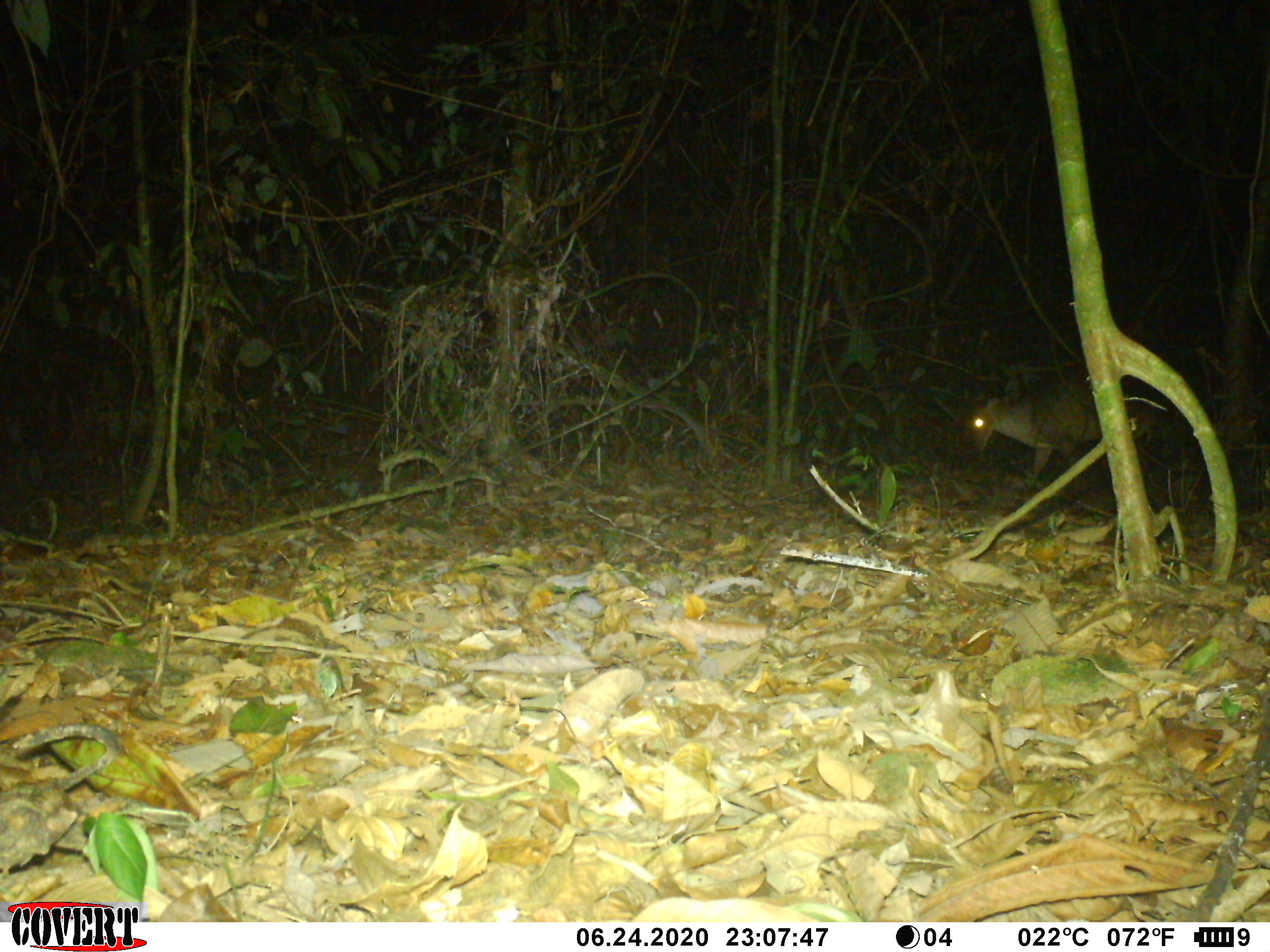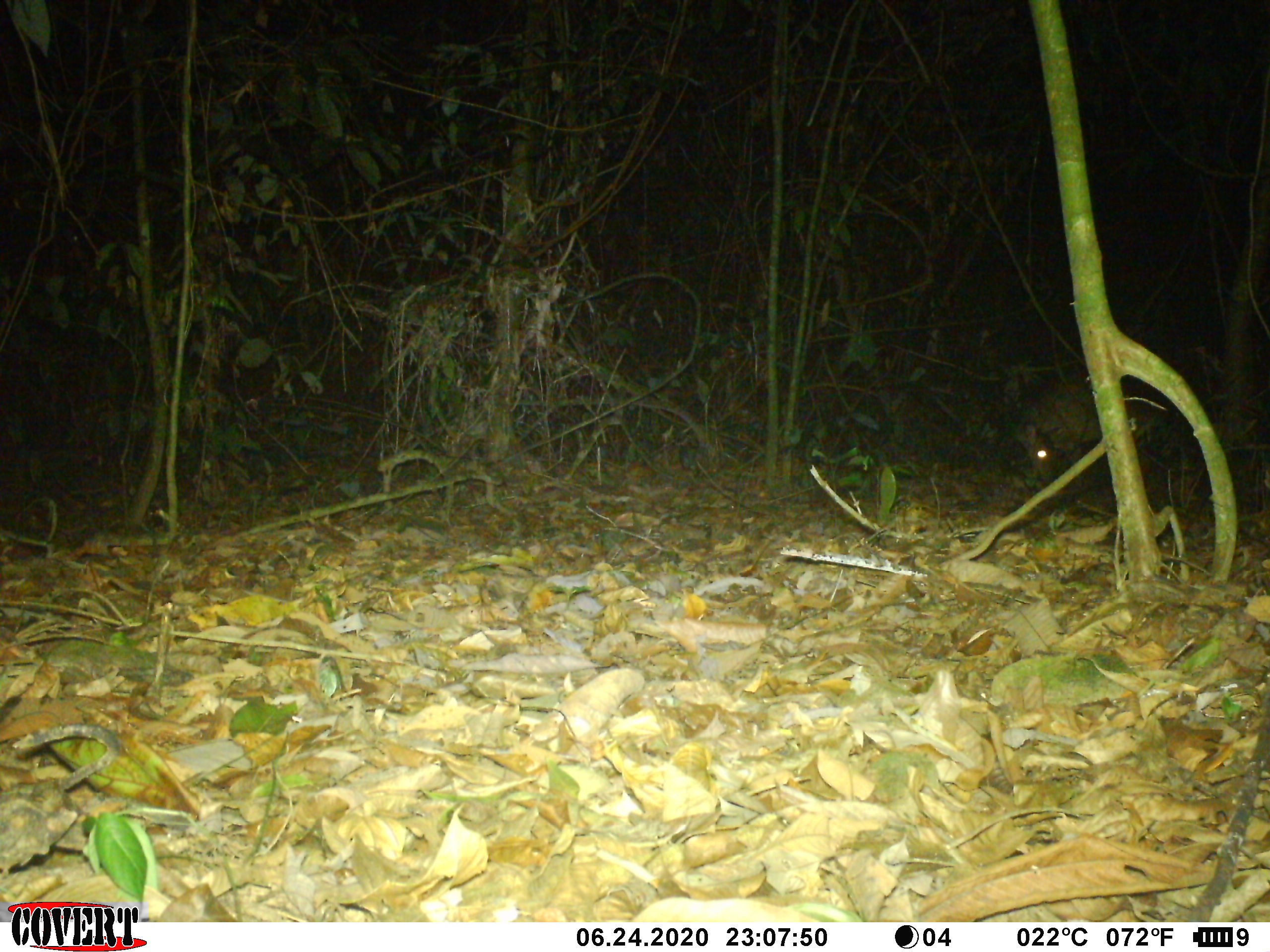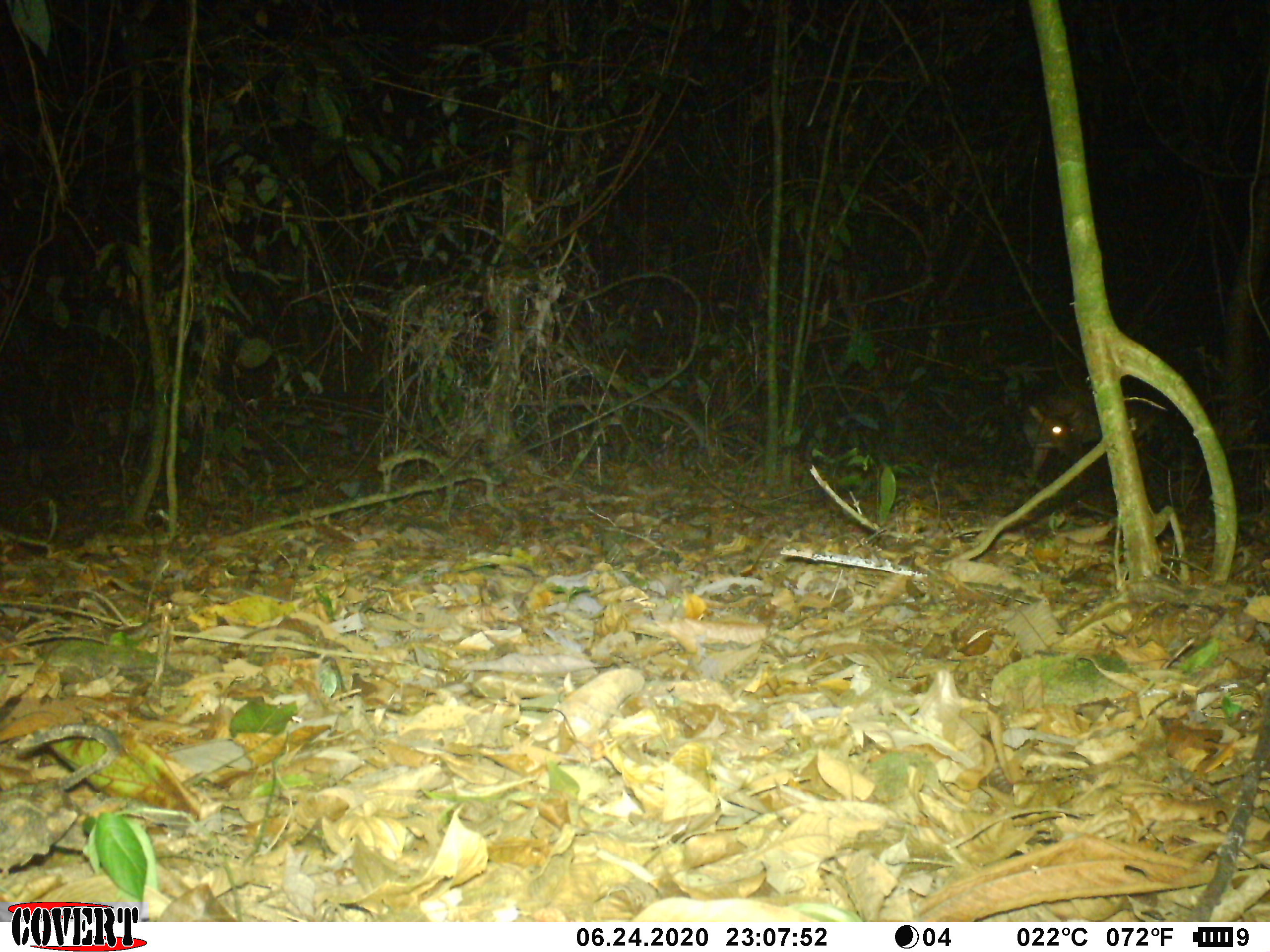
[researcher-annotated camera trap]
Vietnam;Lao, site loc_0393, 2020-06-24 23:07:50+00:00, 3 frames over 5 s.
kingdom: Animalia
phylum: Chordata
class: Mammalia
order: Artiodactyla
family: Cervidae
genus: Muntiacus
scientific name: Muntiacus vuquangensis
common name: large-antlered muntjac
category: large antlered muntjac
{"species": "large antlered muntjac (large-antlered muntjac) (Muntiacus vuquangensis)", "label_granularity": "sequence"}